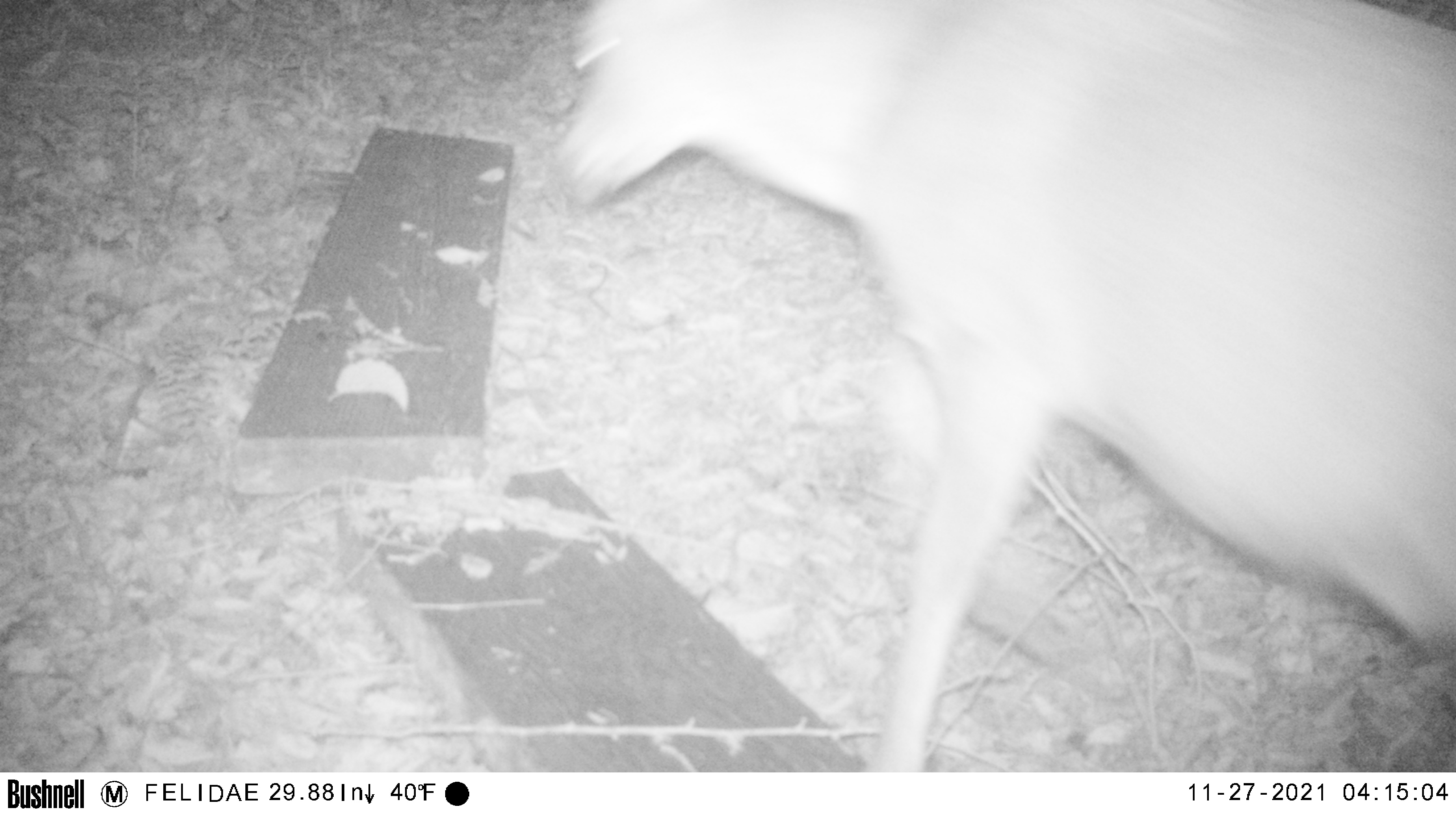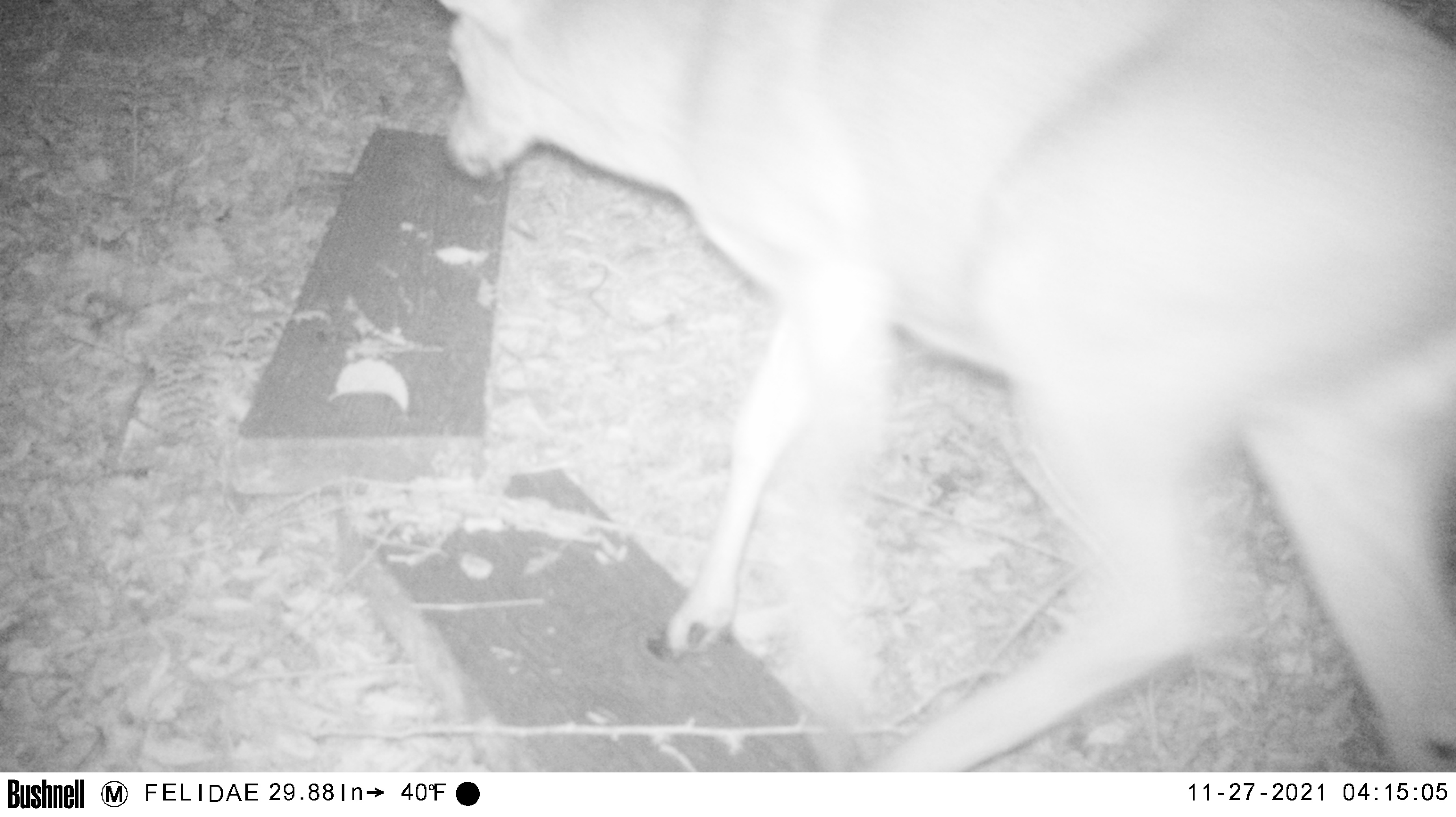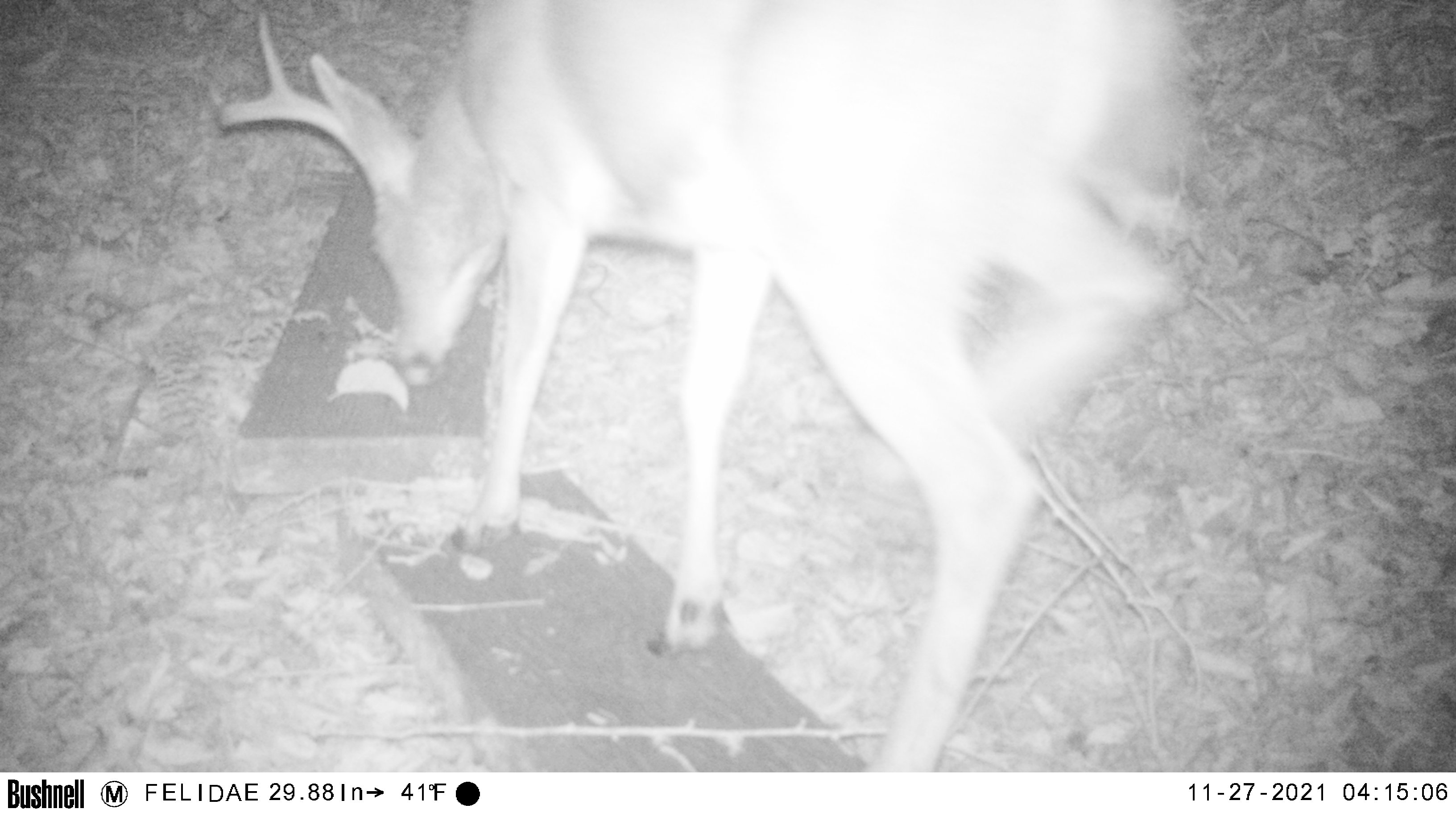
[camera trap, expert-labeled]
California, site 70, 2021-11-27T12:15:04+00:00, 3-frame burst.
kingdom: Animalia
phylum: Chordata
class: Mammalia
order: Artiodactyla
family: Cervidae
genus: Odocoileus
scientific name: Odocoileus hemionus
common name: mule deer